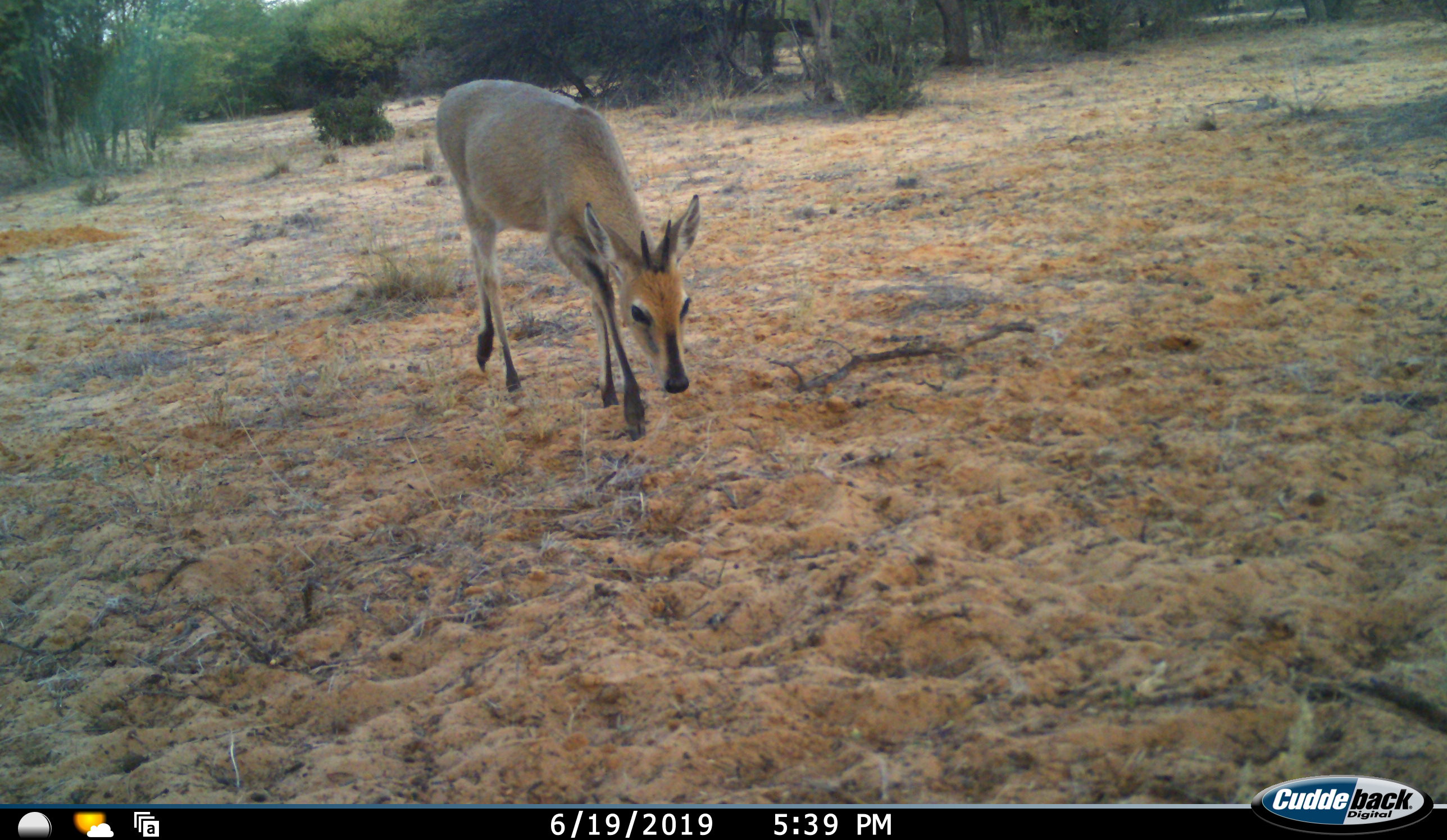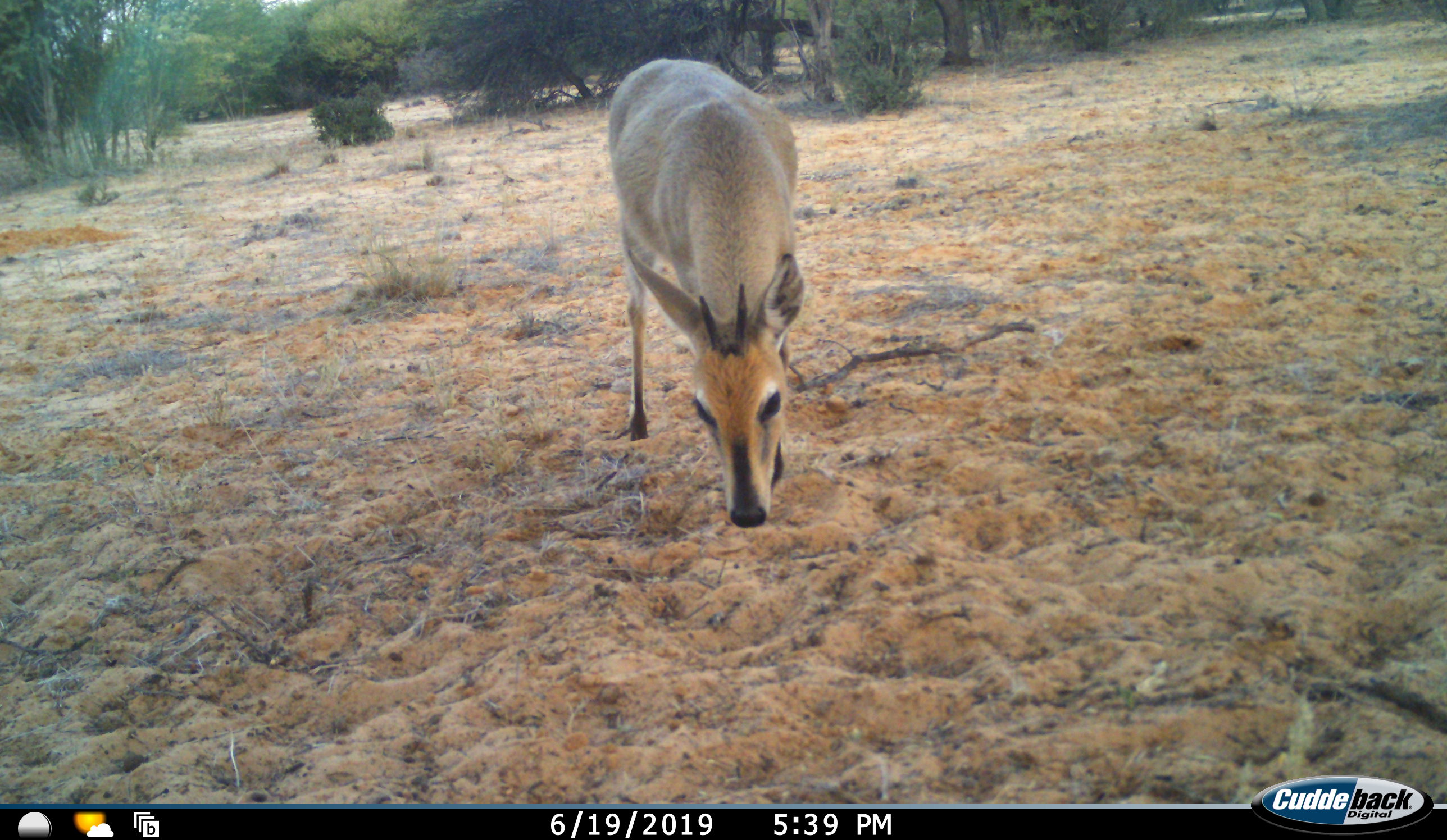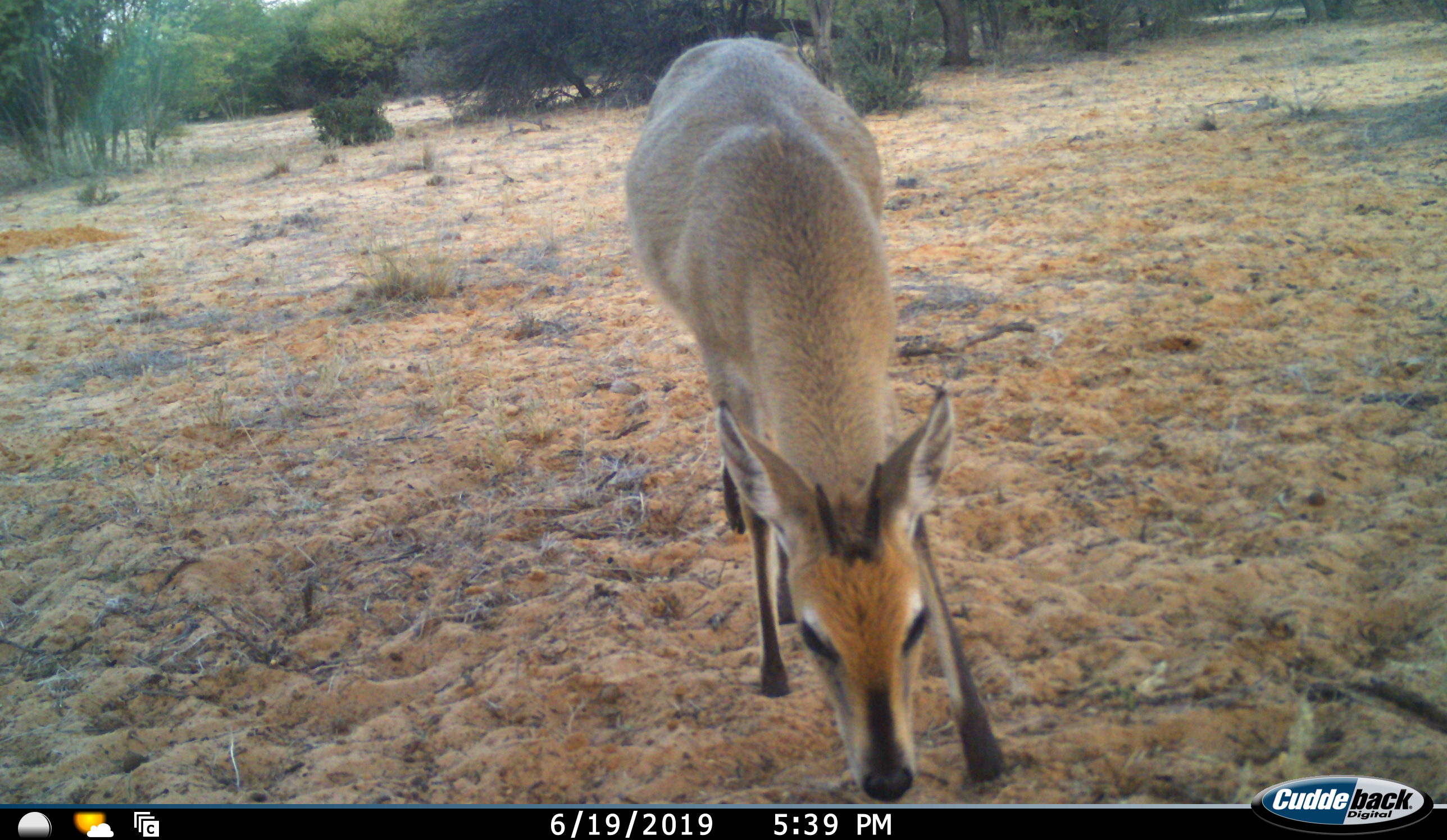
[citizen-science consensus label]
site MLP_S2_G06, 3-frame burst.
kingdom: Animalia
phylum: Chordata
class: Mammalia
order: Artiodactyla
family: Bovidae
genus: Sylvicapra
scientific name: Sylvicapra grimmia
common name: common duiker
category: duikercommongrey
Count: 1.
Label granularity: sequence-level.